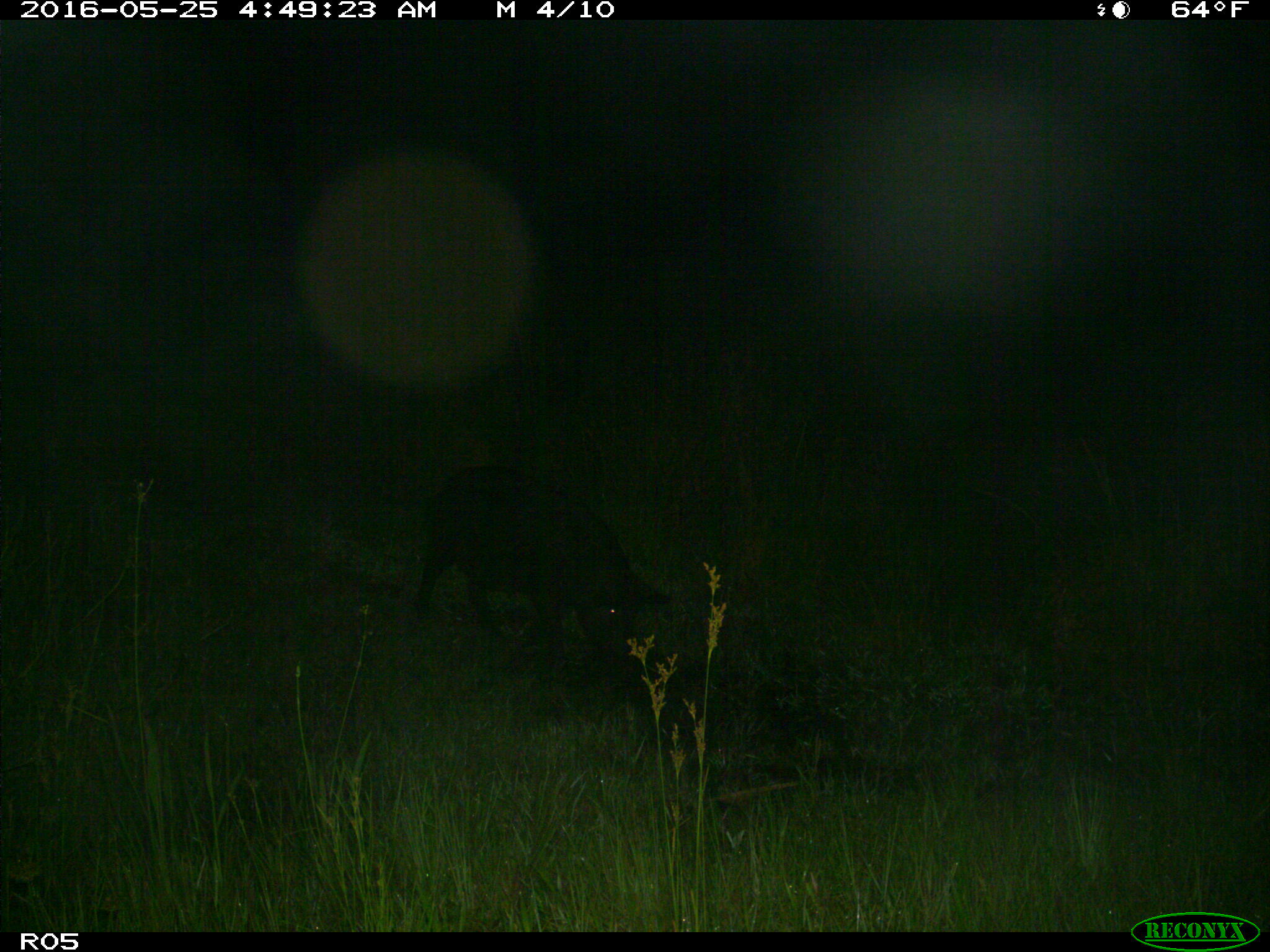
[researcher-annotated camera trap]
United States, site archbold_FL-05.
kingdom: Animalia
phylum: Chordata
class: Mammalia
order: Artiodactyla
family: Suidae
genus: Sus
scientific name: Sus scrofa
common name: wild boar